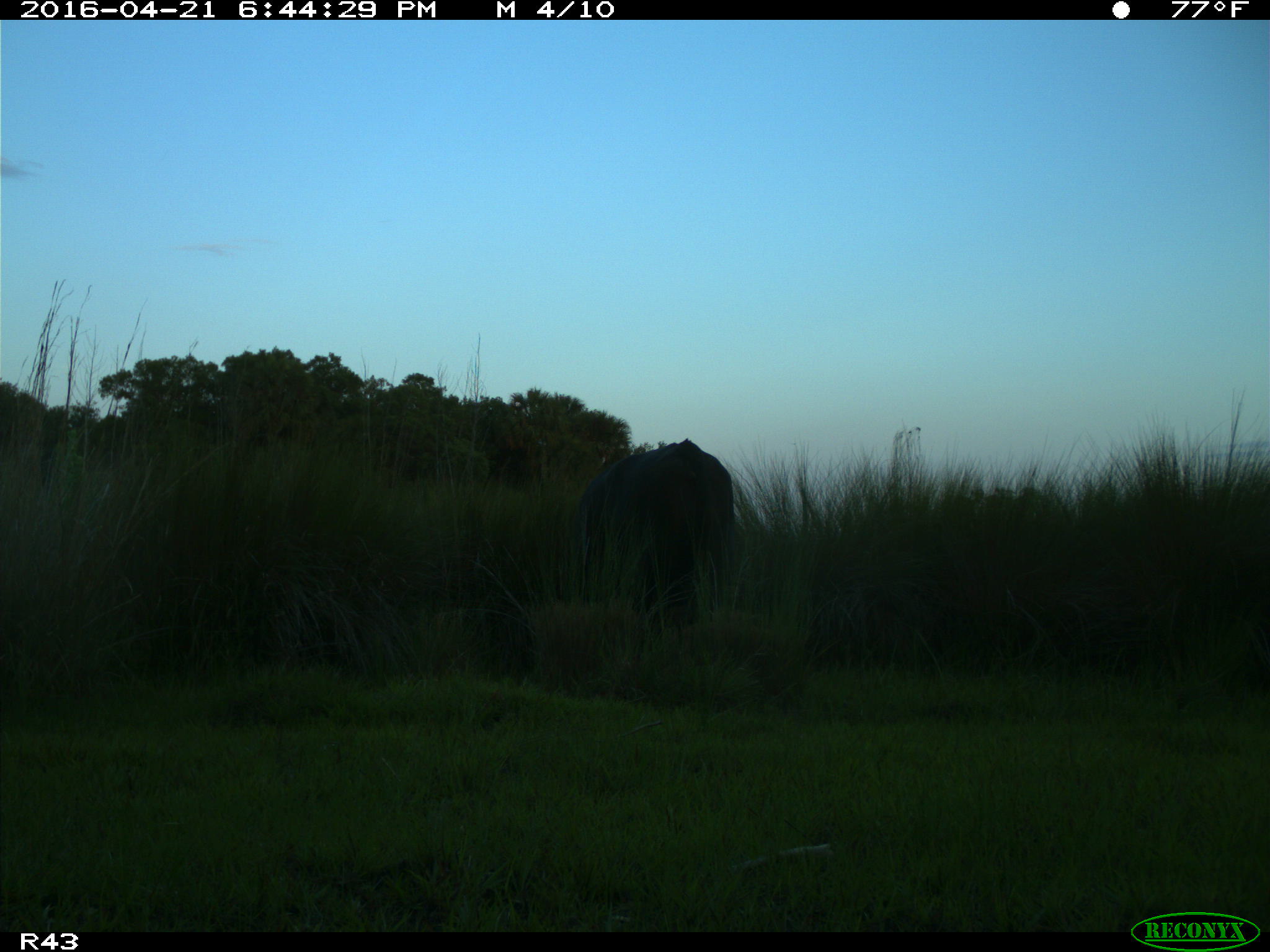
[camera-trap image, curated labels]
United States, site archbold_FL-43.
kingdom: Animalia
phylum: Chordata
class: Mammalia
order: Artiodactyla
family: Bovidae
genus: Bos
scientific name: Bos taurus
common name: domestic cow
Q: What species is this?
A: Bos taurus (domestic cow).